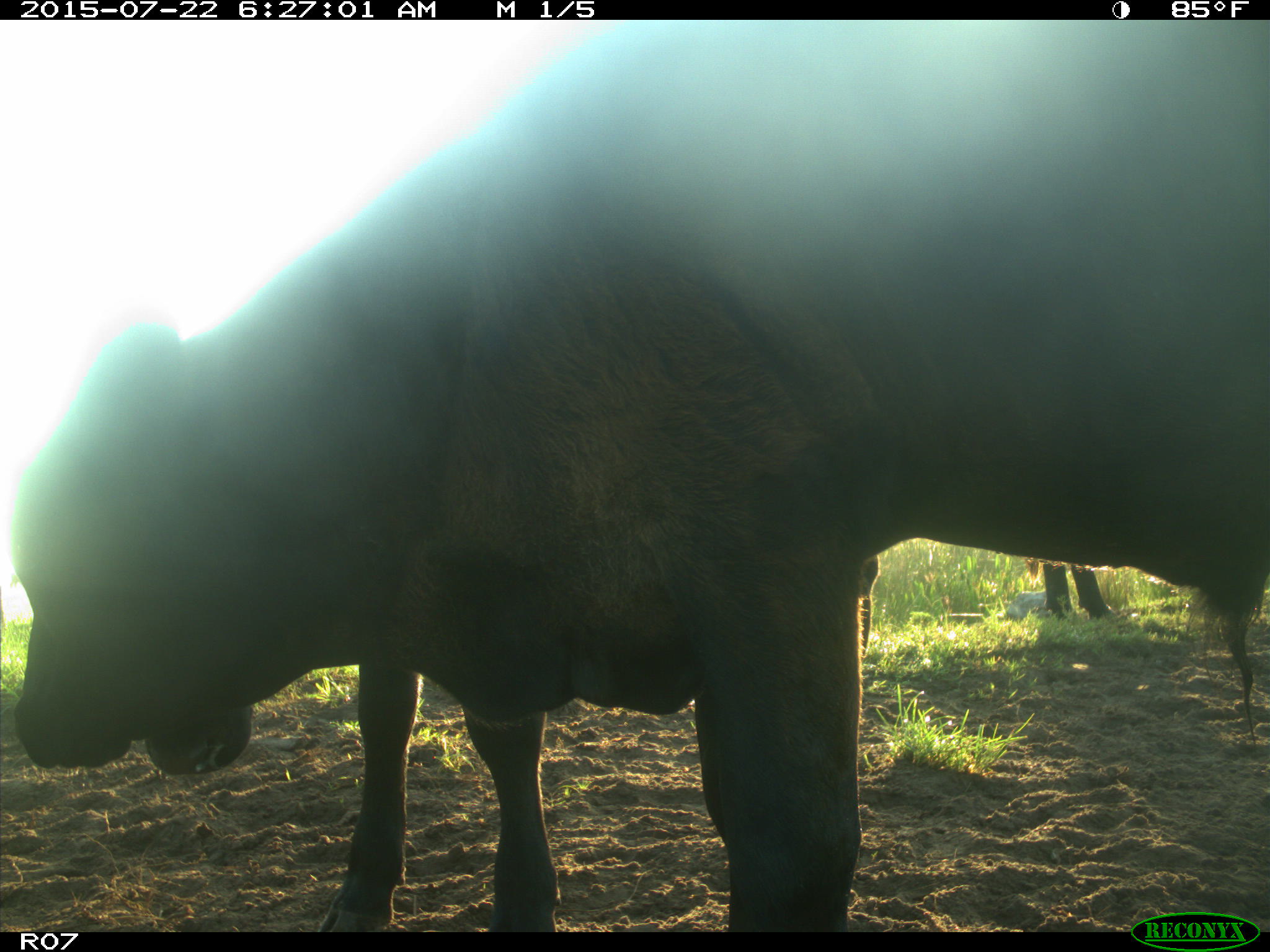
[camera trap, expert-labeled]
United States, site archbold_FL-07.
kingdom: Animalia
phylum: Chordata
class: Mammalia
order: Artiodactyla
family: Bovidae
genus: Bos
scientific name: Bos taurus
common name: domestic cow